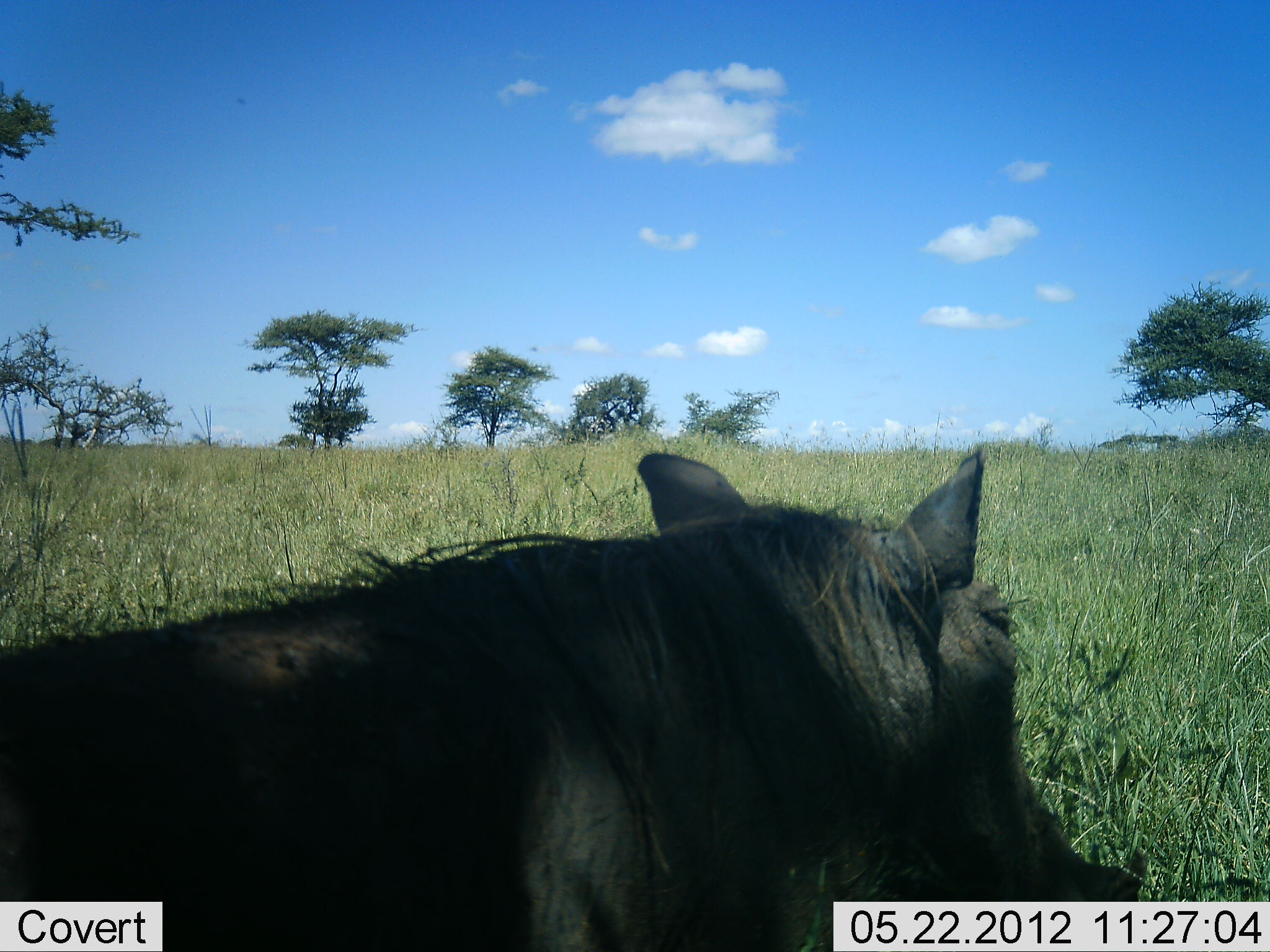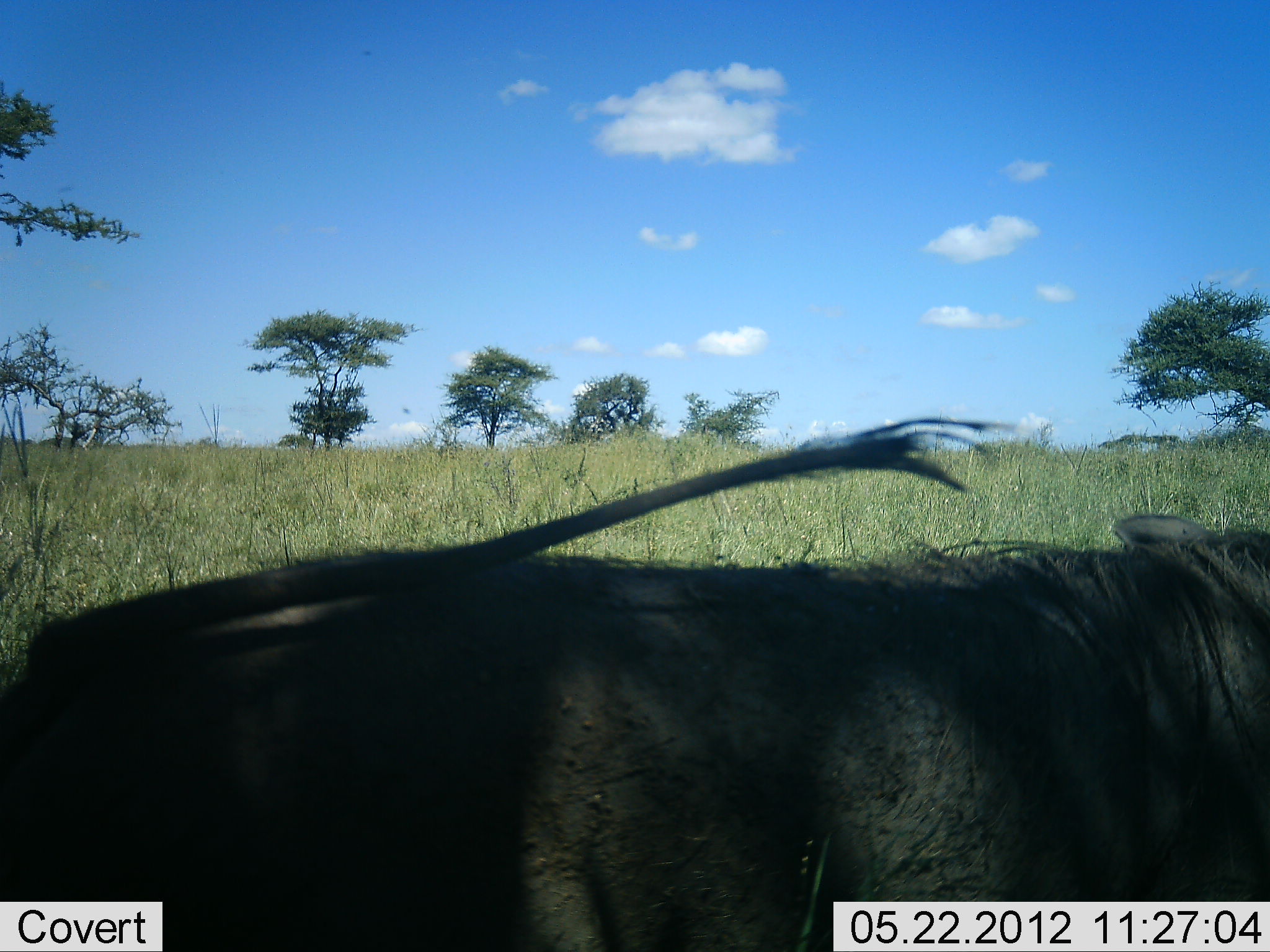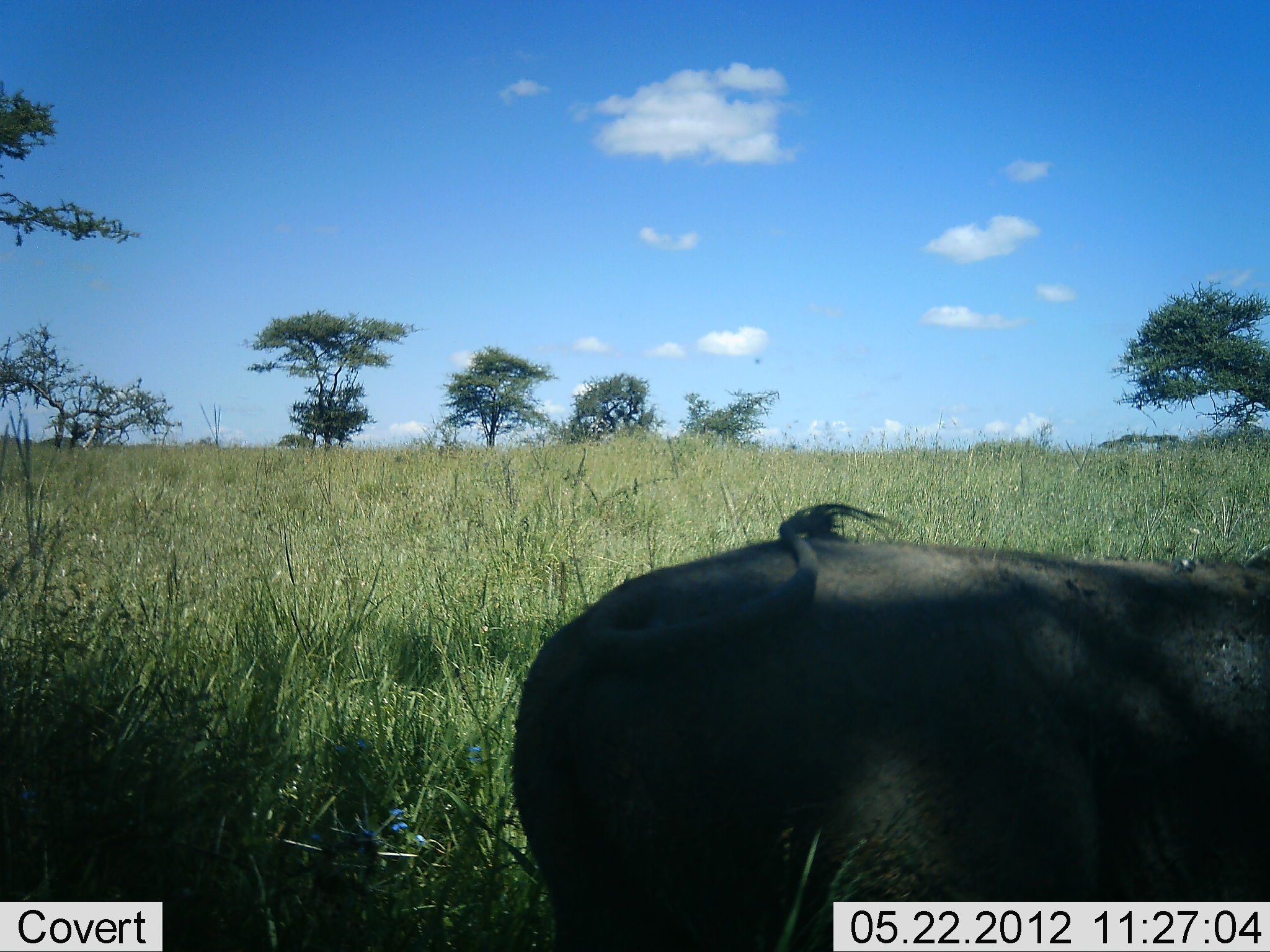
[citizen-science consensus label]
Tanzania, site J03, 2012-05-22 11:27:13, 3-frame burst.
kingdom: Animalia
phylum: Chordata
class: Mammalia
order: Artiodactyla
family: Suidae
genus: Phacochoerus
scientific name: Phacochoerus africanus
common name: warthog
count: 1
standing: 10%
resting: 0%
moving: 90%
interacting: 0%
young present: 0%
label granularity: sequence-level